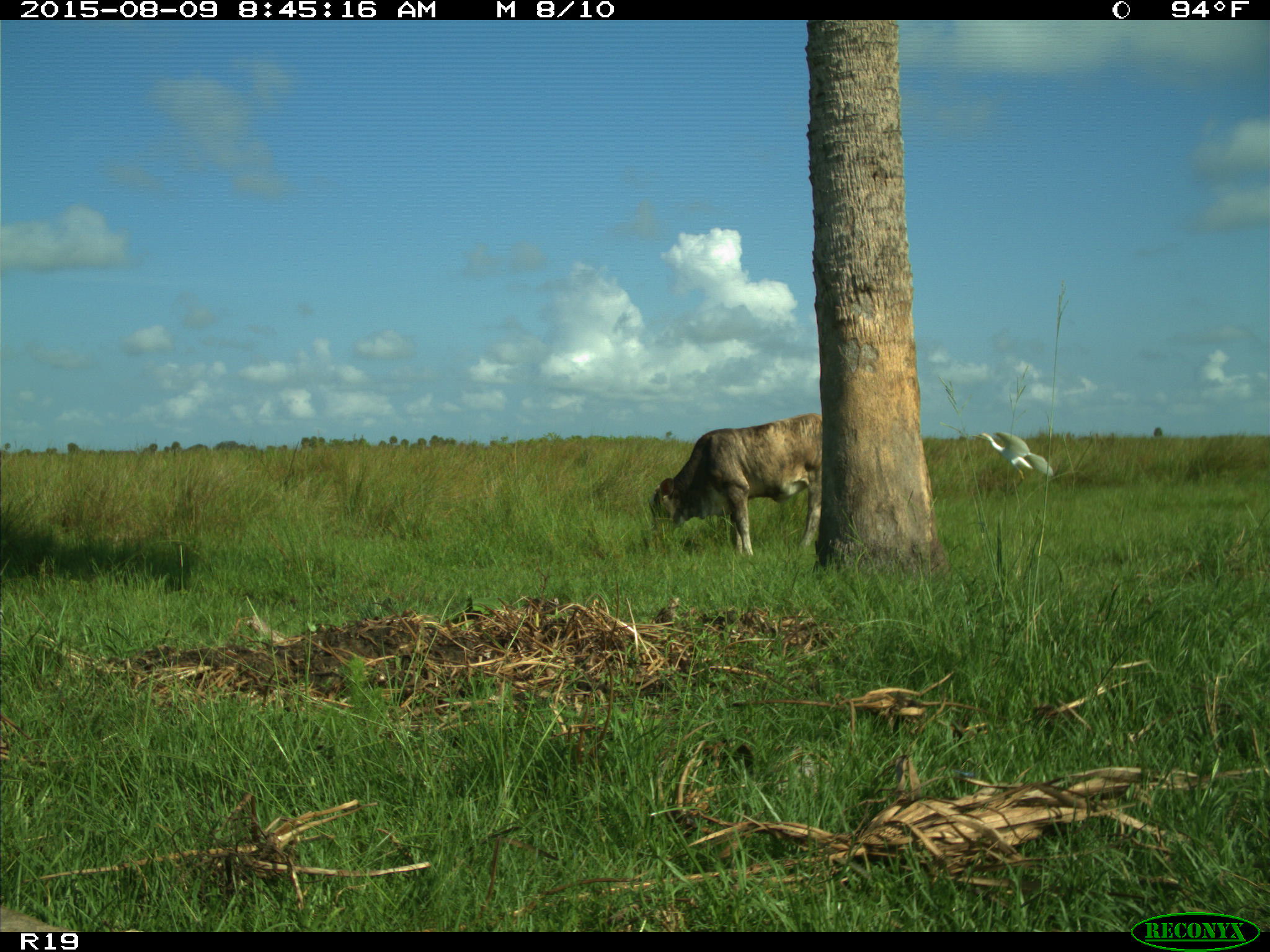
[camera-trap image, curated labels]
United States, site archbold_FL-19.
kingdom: Animalia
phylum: Chordata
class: Mammalia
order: Artiodactyla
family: Bovidae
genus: Bos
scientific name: Bos taurus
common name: domestic cow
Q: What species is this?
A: Bos taurus (domestic cow).